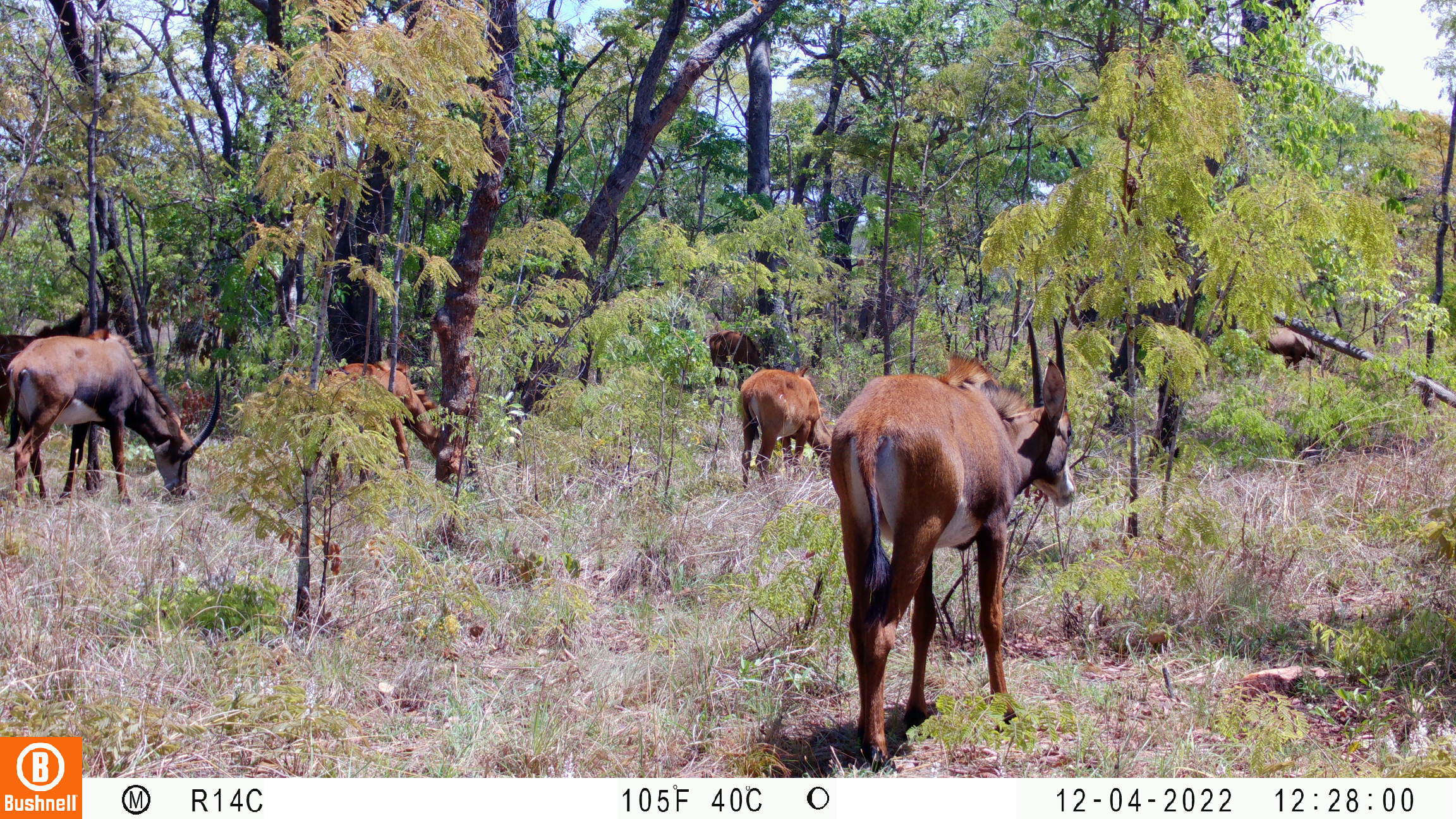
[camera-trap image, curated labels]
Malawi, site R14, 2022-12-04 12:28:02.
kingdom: Animalia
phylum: Chordata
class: Mammalia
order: Artiodactyla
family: Bovidae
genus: Hippotragus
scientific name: Hippotragus niger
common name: sable antelope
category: sable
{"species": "sable (sable antelope) (Hippotragus niger)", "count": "7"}